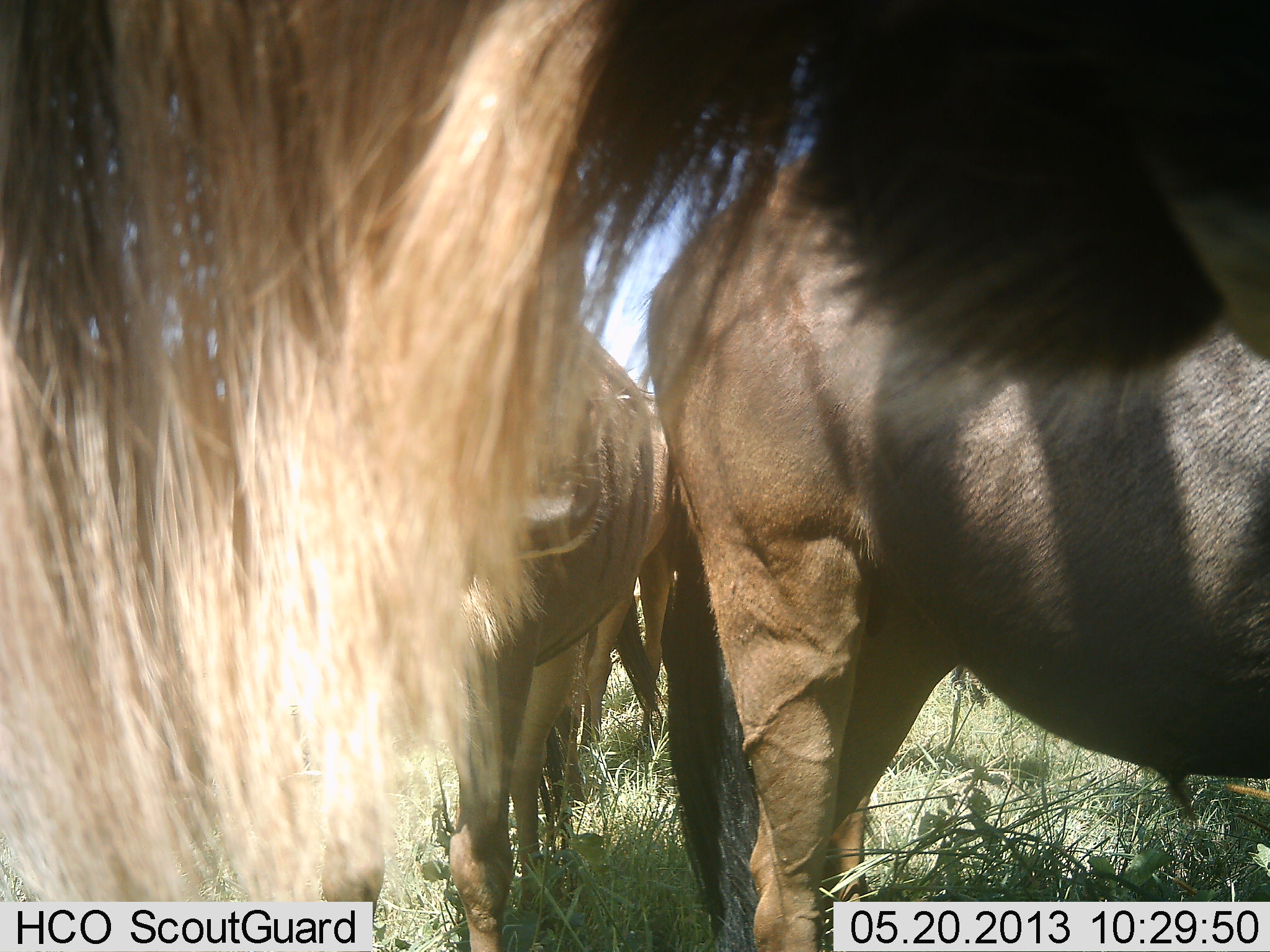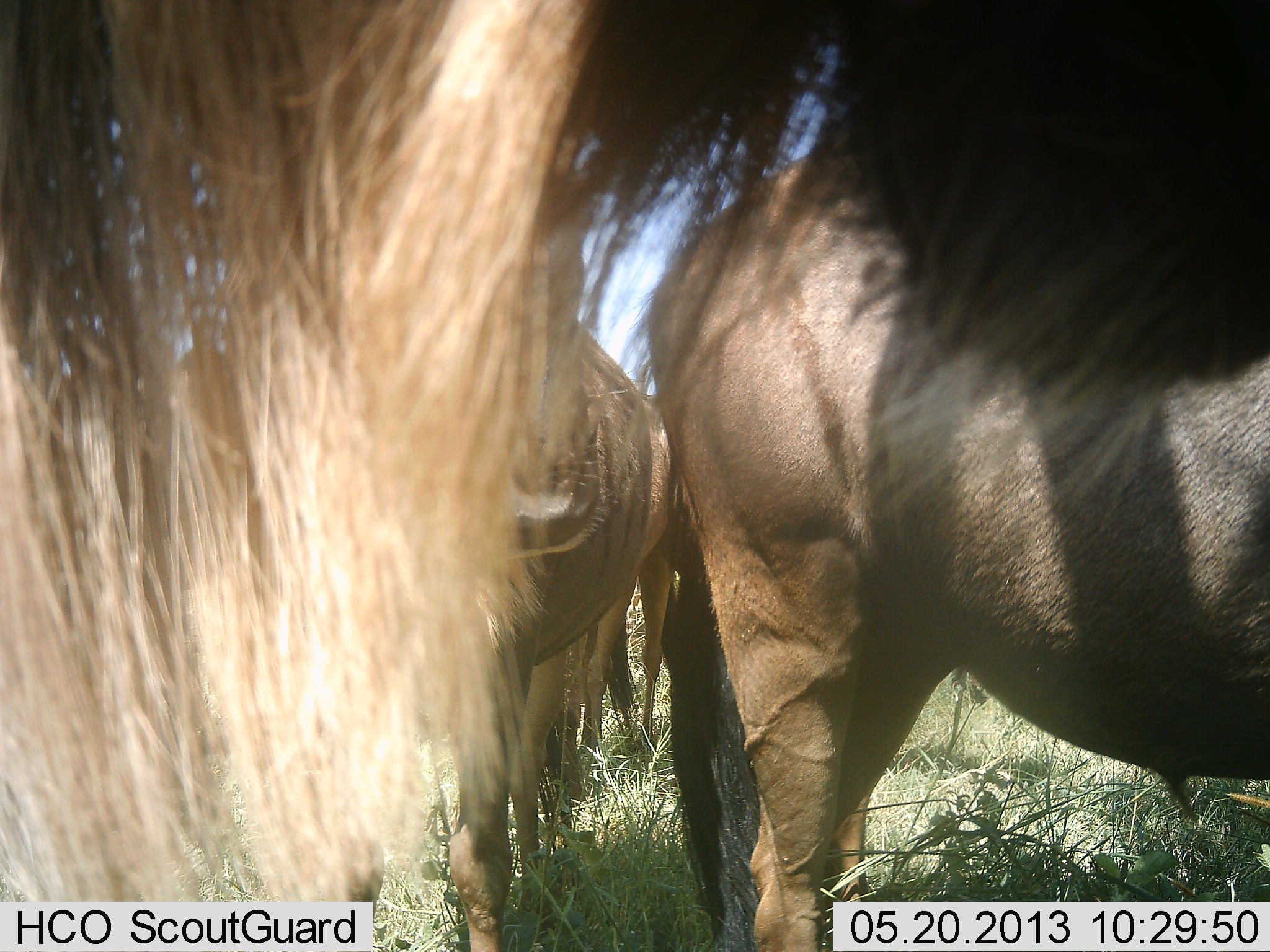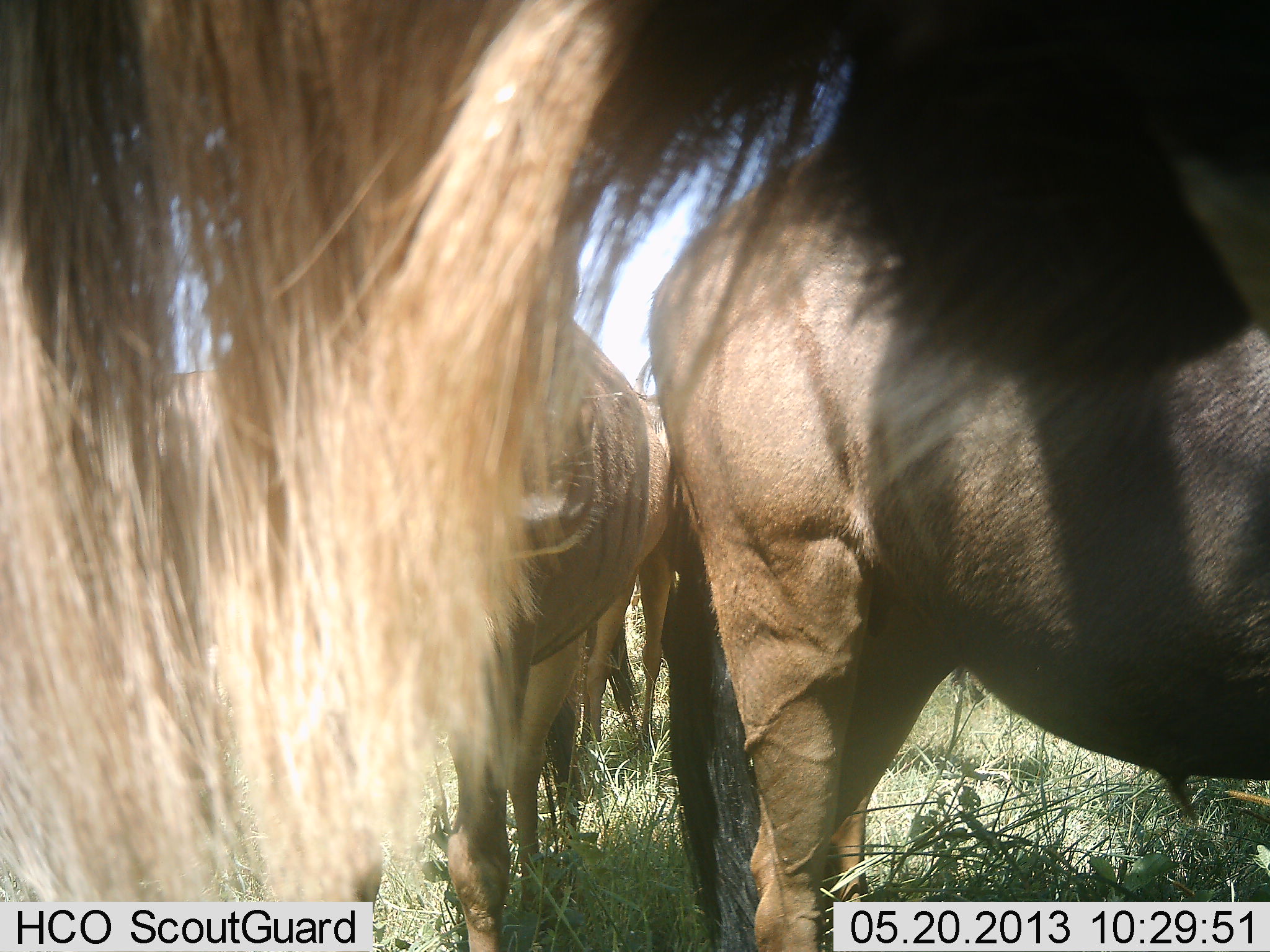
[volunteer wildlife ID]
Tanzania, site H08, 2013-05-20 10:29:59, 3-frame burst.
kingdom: Animalia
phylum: Chordata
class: Mammalia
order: Artiodactyla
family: Bovidae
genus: Connochaetes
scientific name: Connochaetes taurinus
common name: blue wildebeest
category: wildebeest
Wildebeest (blue wildebeest) (Connochaetes taurinus), count 4. Behavior (volunteer vote fractions): standing 90%, resting 20%, moving 10%, interacting 10%. Young present (vote fraction): 0%. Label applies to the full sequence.